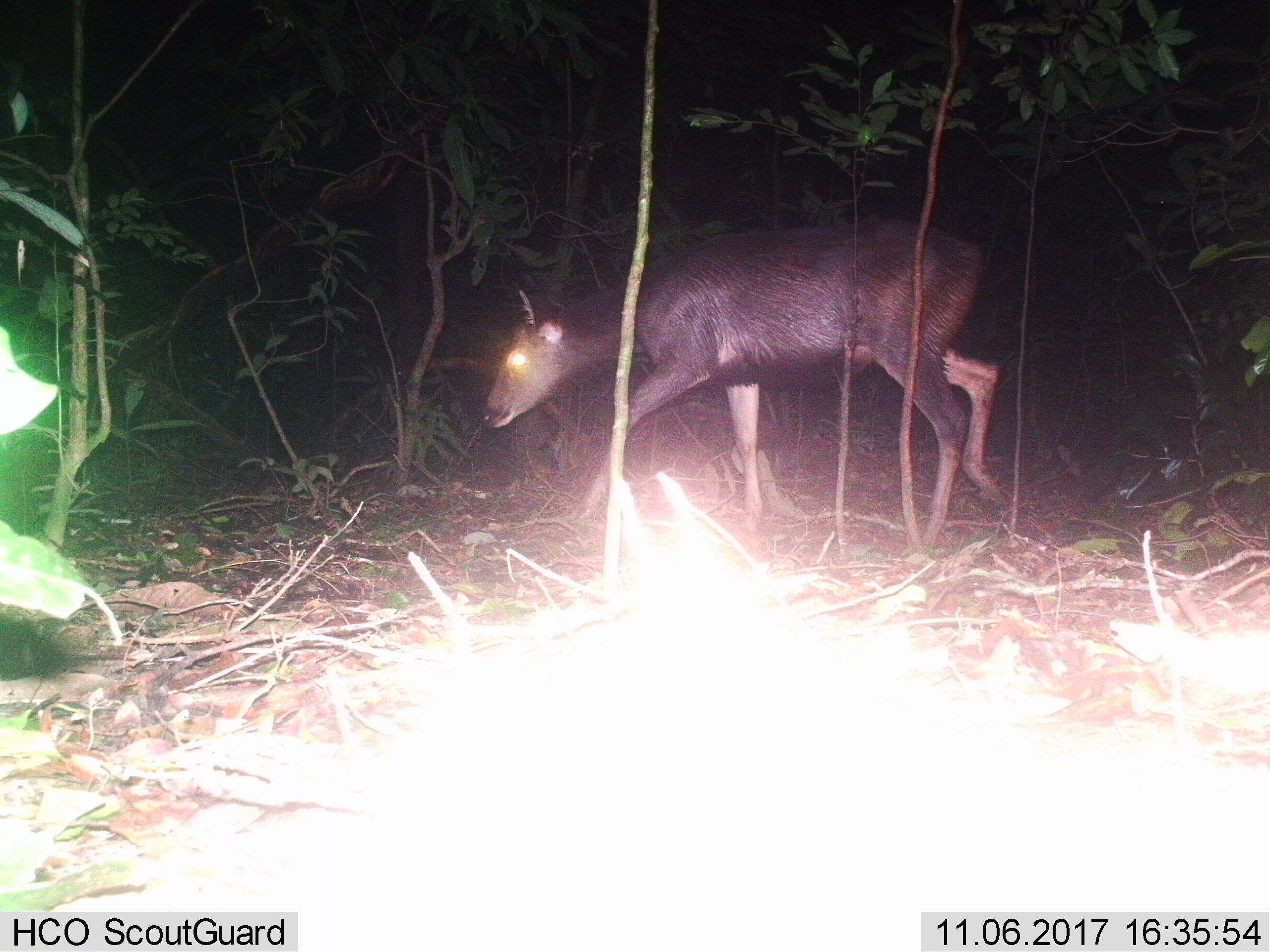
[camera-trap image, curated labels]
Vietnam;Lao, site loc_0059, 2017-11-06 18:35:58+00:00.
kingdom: Animalia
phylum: Chordata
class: Mammalia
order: Artiodactyla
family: Cervidae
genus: Rusa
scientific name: Rusa unicolor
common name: sambar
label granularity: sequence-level